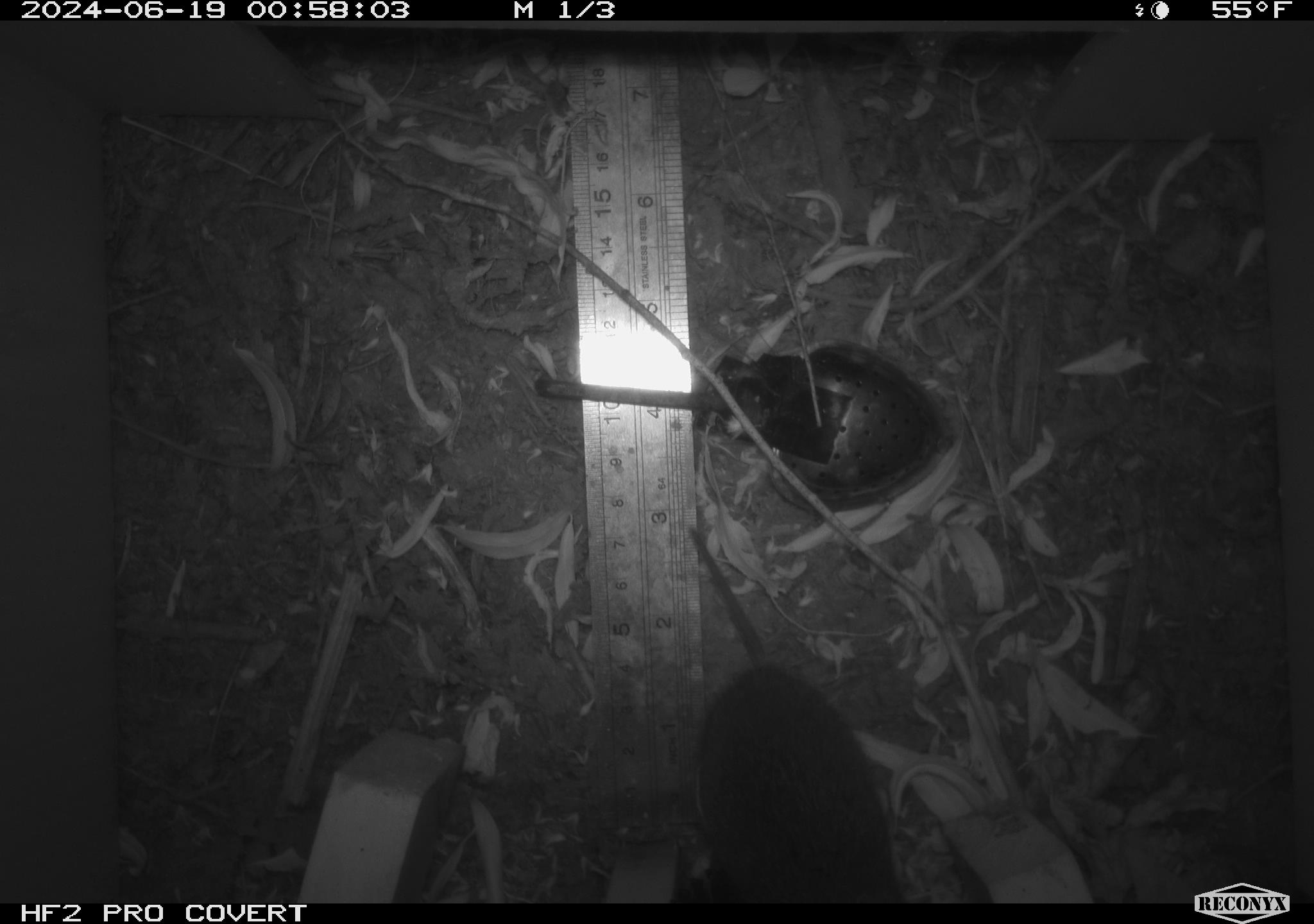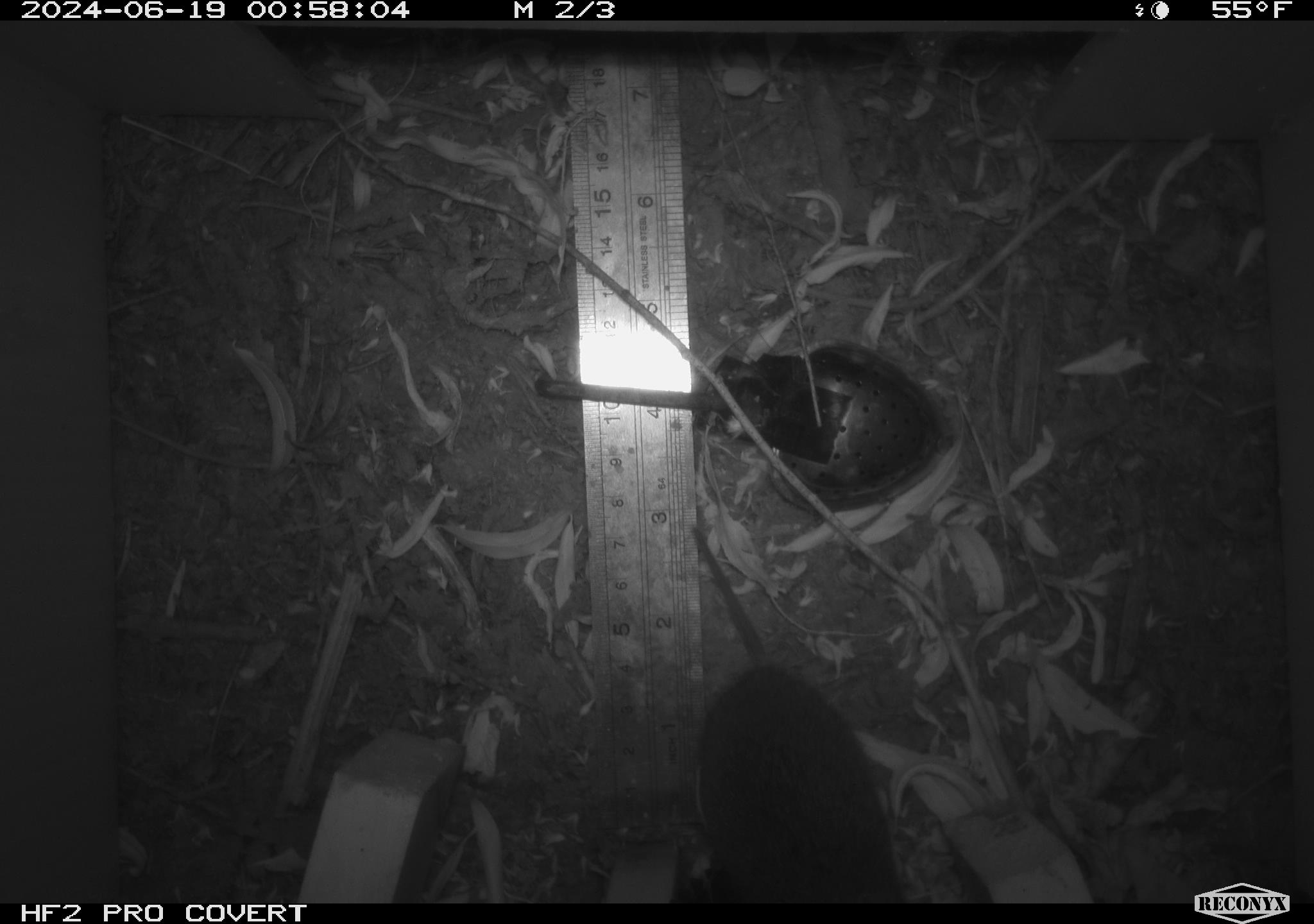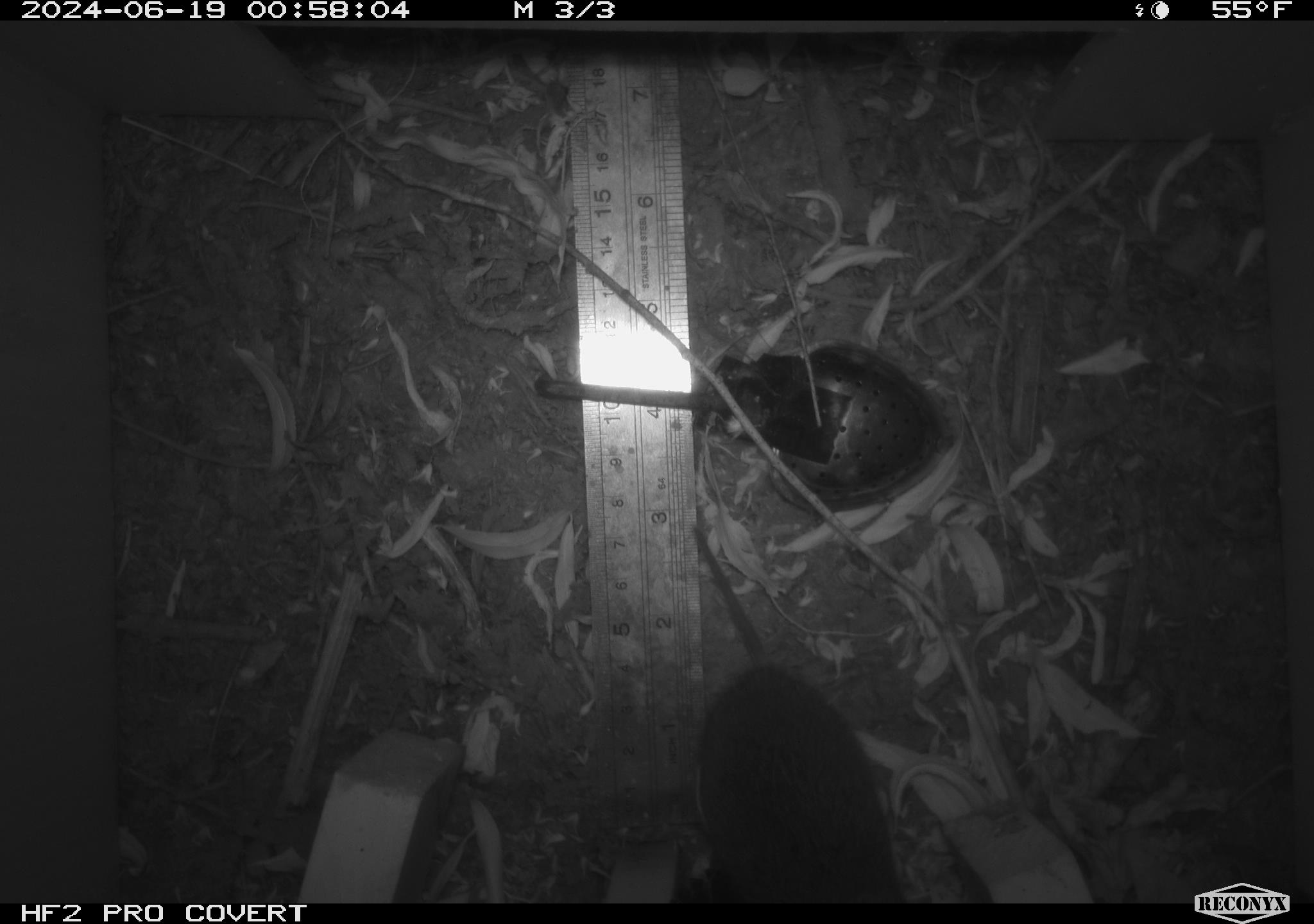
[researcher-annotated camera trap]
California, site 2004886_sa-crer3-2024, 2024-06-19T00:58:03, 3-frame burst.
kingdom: Animalia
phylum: Chordata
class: Mammalia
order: Rodentia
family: Cricetidae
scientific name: Arvicolinae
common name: voles, lemmings, and muskrats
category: arvicolinae subfamily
Arvicolinae subfamily (voles, lemmings, and muskrats) (Arvicolinae).